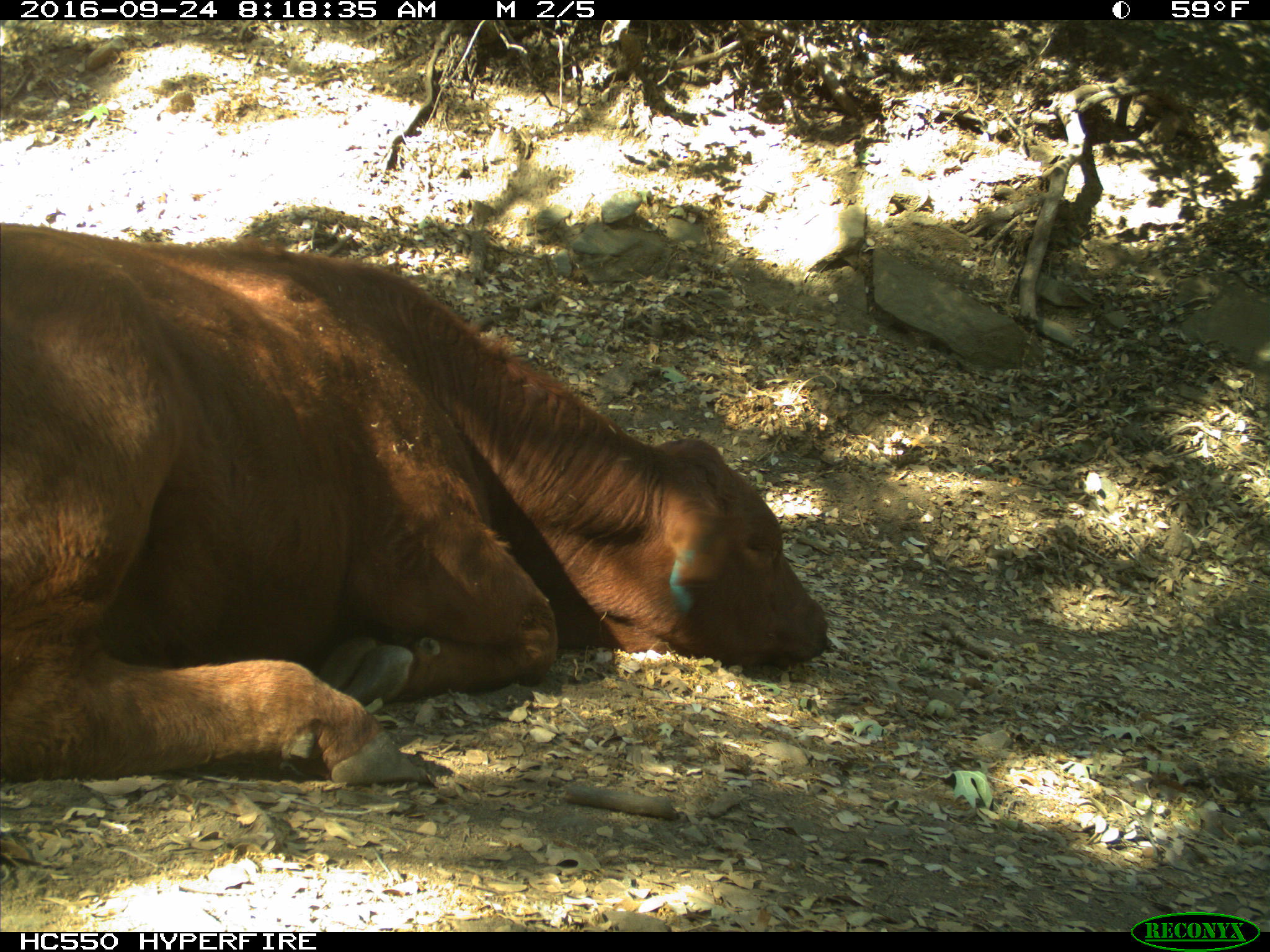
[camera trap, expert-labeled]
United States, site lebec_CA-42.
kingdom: Animalia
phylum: Chordata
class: Mammalia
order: Artiodactyla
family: Bovidae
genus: Bos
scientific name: Bos taurus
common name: domestic cow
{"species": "Bos taurus (domestic cow)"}